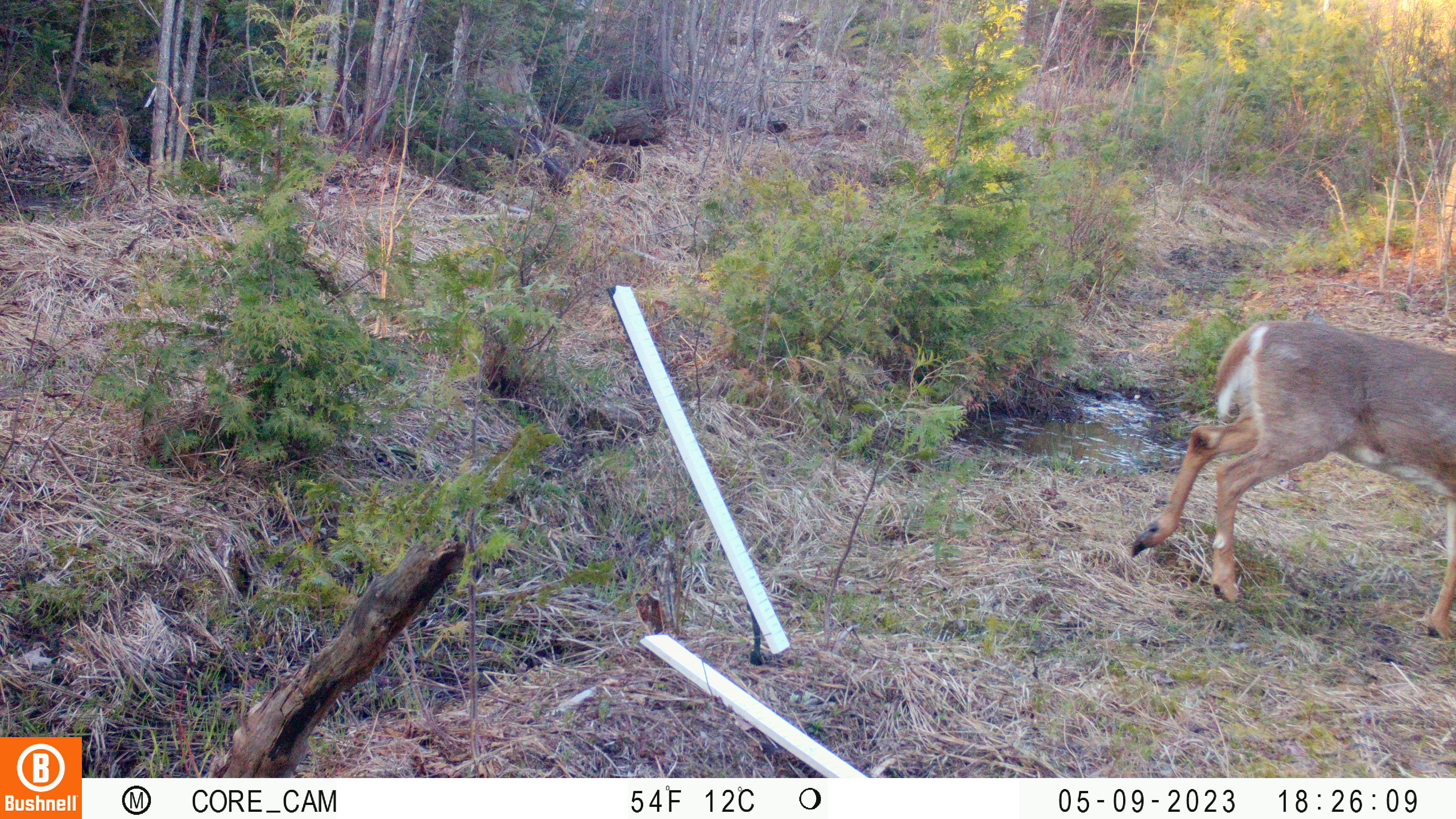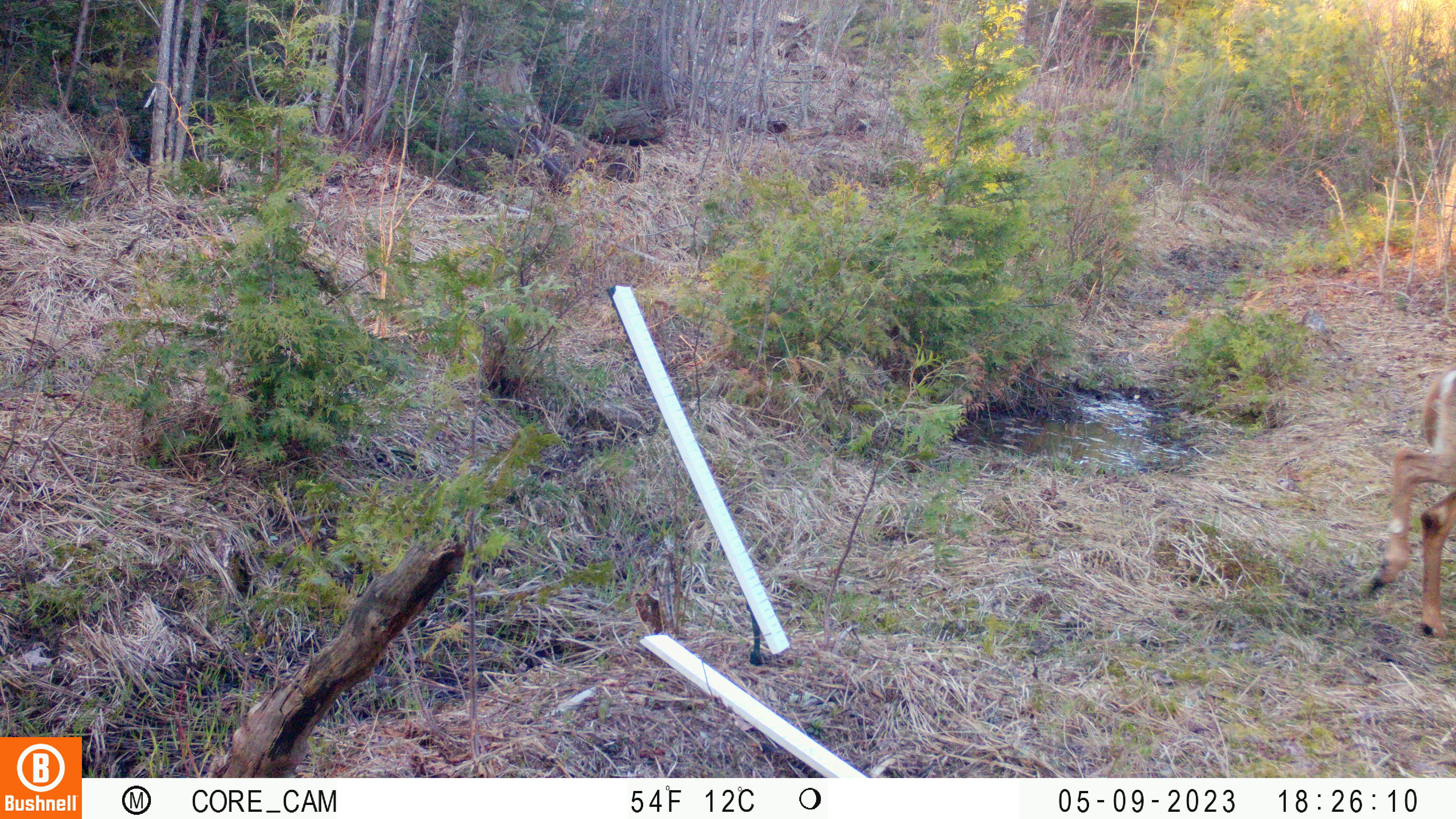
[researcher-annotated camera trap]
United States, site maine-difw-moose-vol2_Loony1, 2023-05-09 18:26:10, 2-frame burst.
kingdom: Animalia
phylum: Chordata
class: Mammalia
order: Artiodactyla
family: Cervidae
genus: Odocoileus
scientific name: Odocoileus virginianus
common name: white-tailed deer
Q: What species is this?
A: White-tailed deer (Odocoileus virginianus).